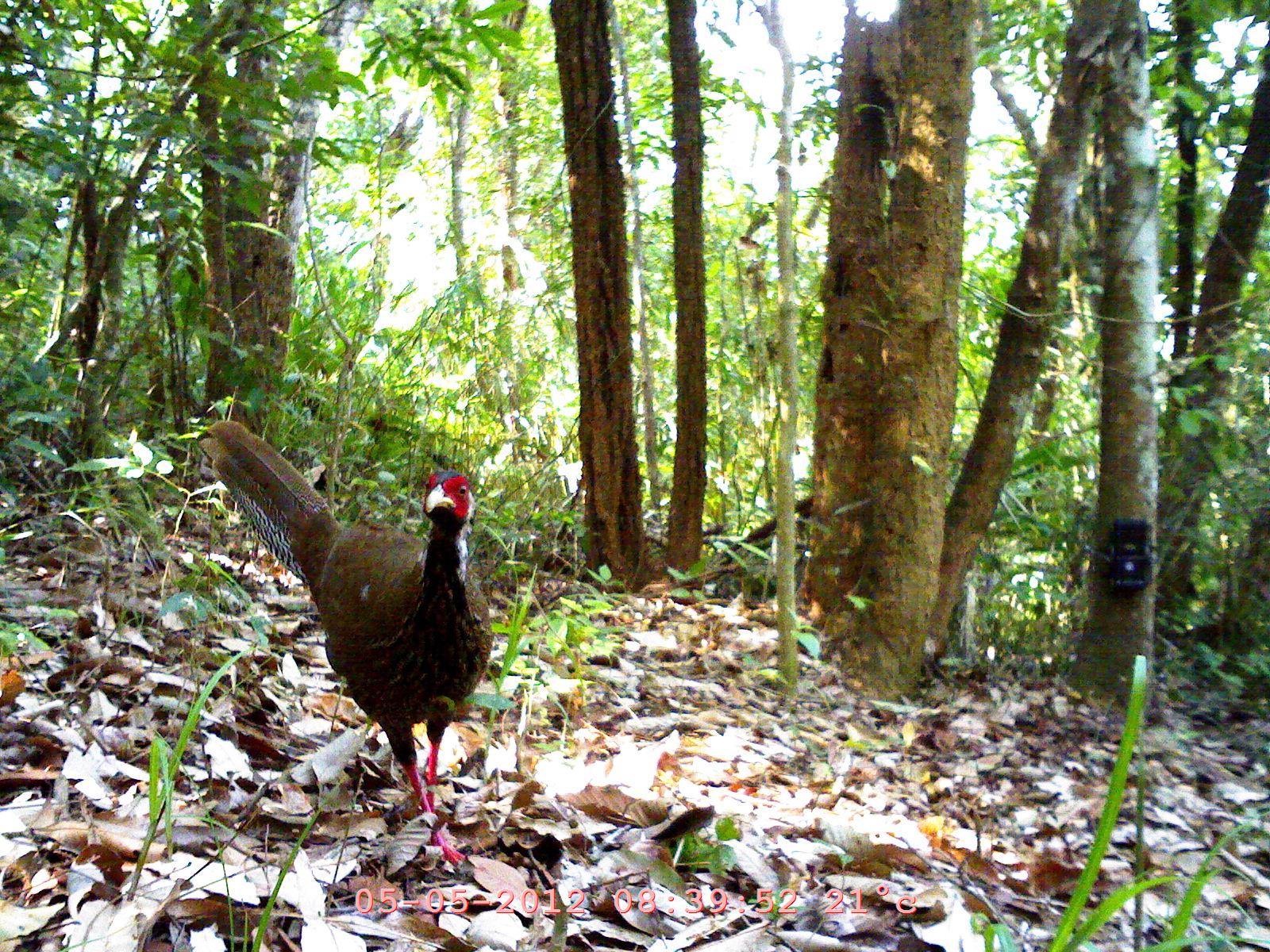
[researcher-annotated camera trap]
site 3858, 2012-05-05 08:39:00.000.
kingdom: Animalia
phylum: Chordata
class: Aves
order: Galliformes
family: Phasianidae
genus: Lophura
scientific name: Lophura nycthemera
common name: silver pheasant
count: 1